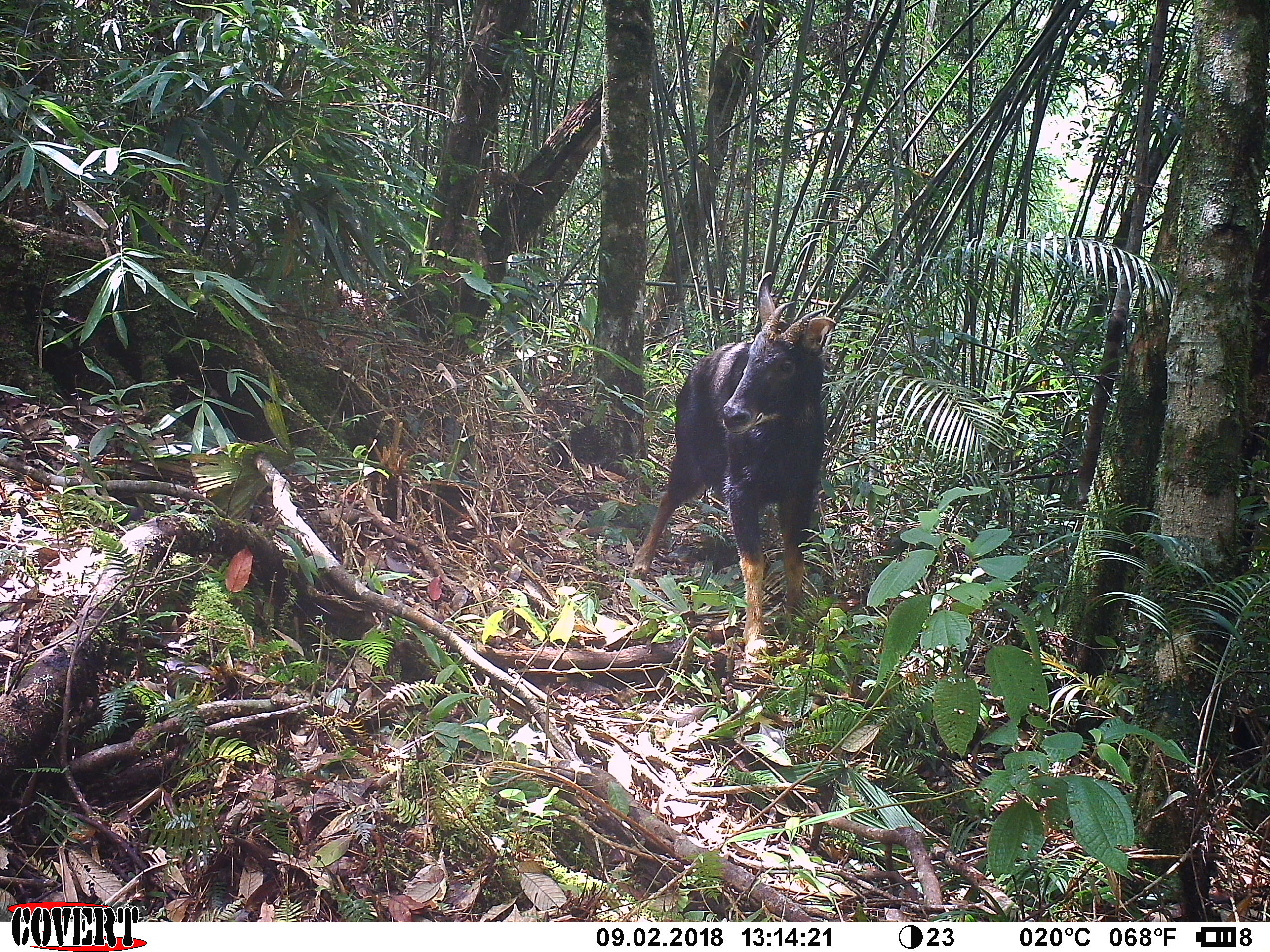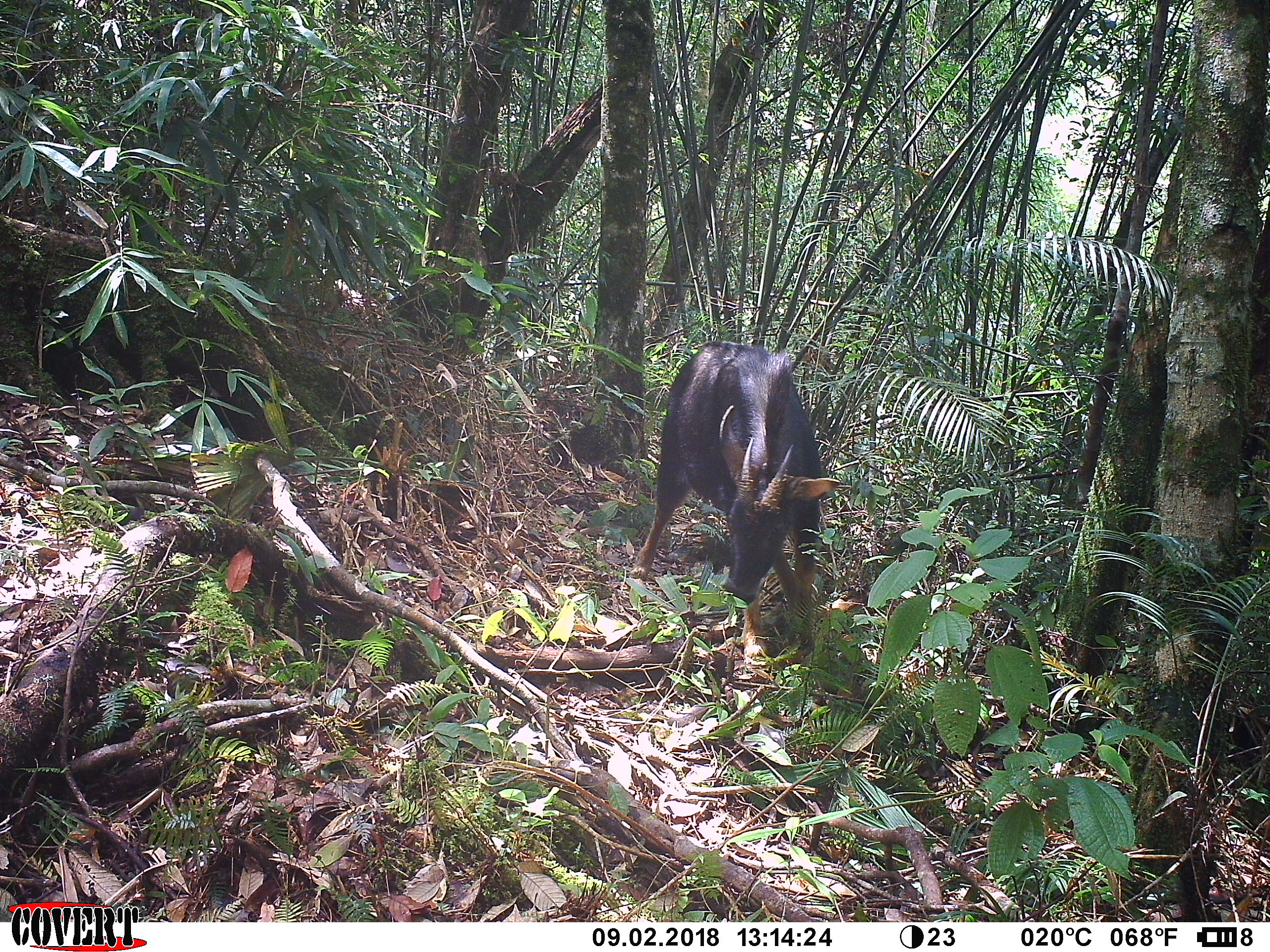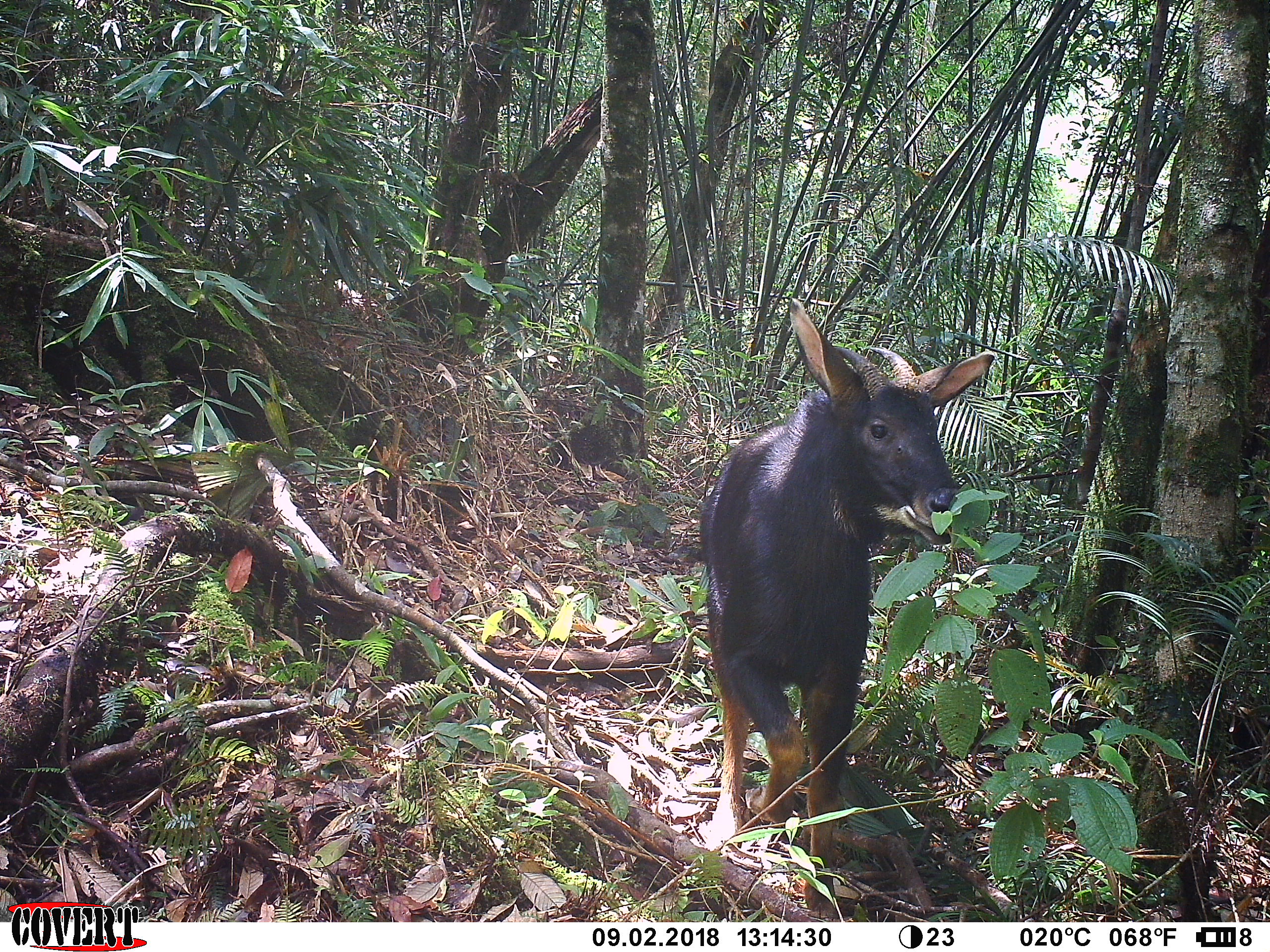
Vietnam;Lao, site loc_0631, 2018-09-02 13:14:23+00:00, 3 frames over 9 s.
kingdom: Animalia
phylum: Chordata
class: Mammalia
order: Artiodactyla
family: Bovidae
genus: Capricornis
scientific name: Capricornis sumatraensis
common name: chinese serow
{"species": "chinese serow (Capricornis sumatraensis)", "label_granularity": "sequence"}